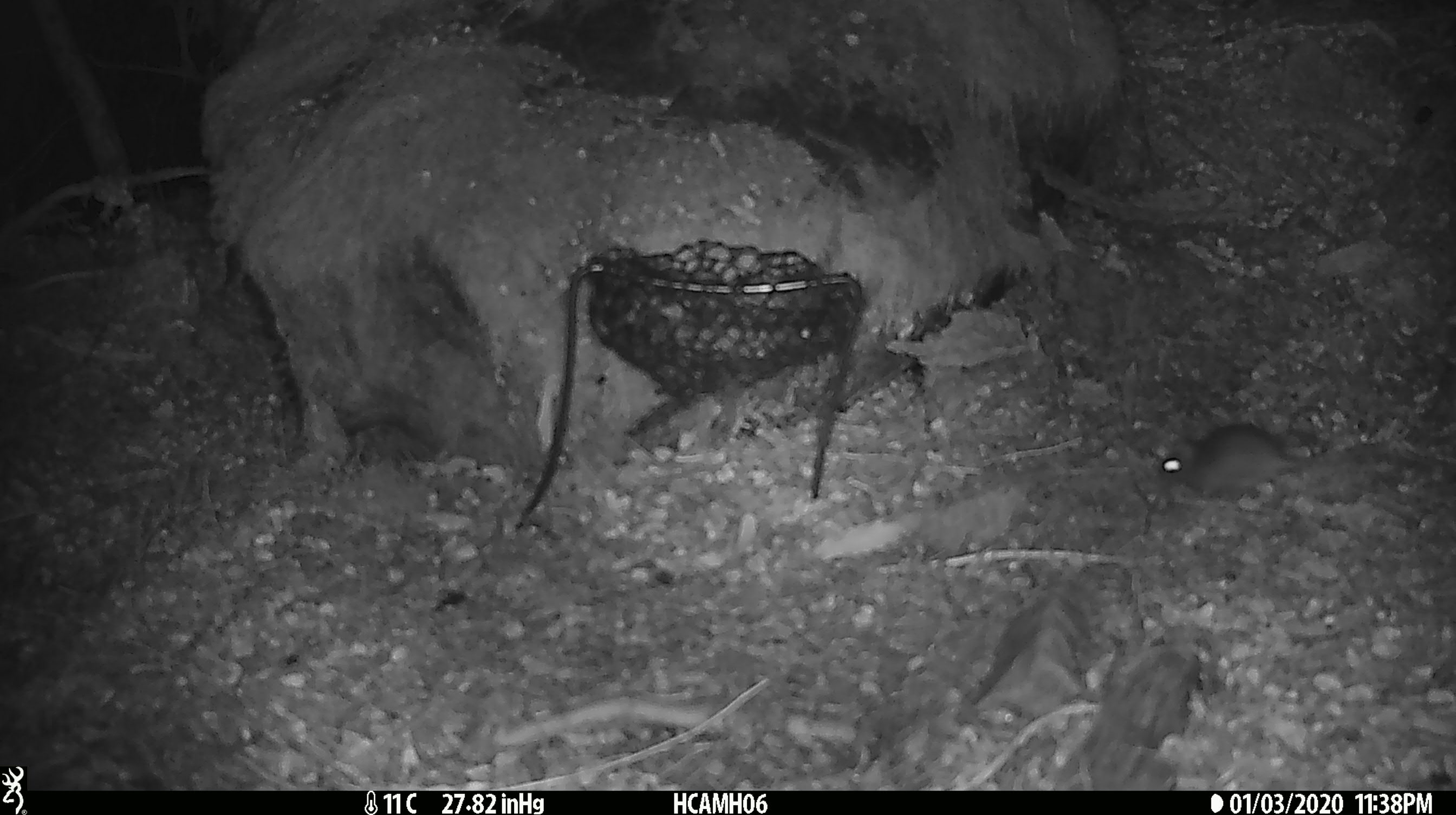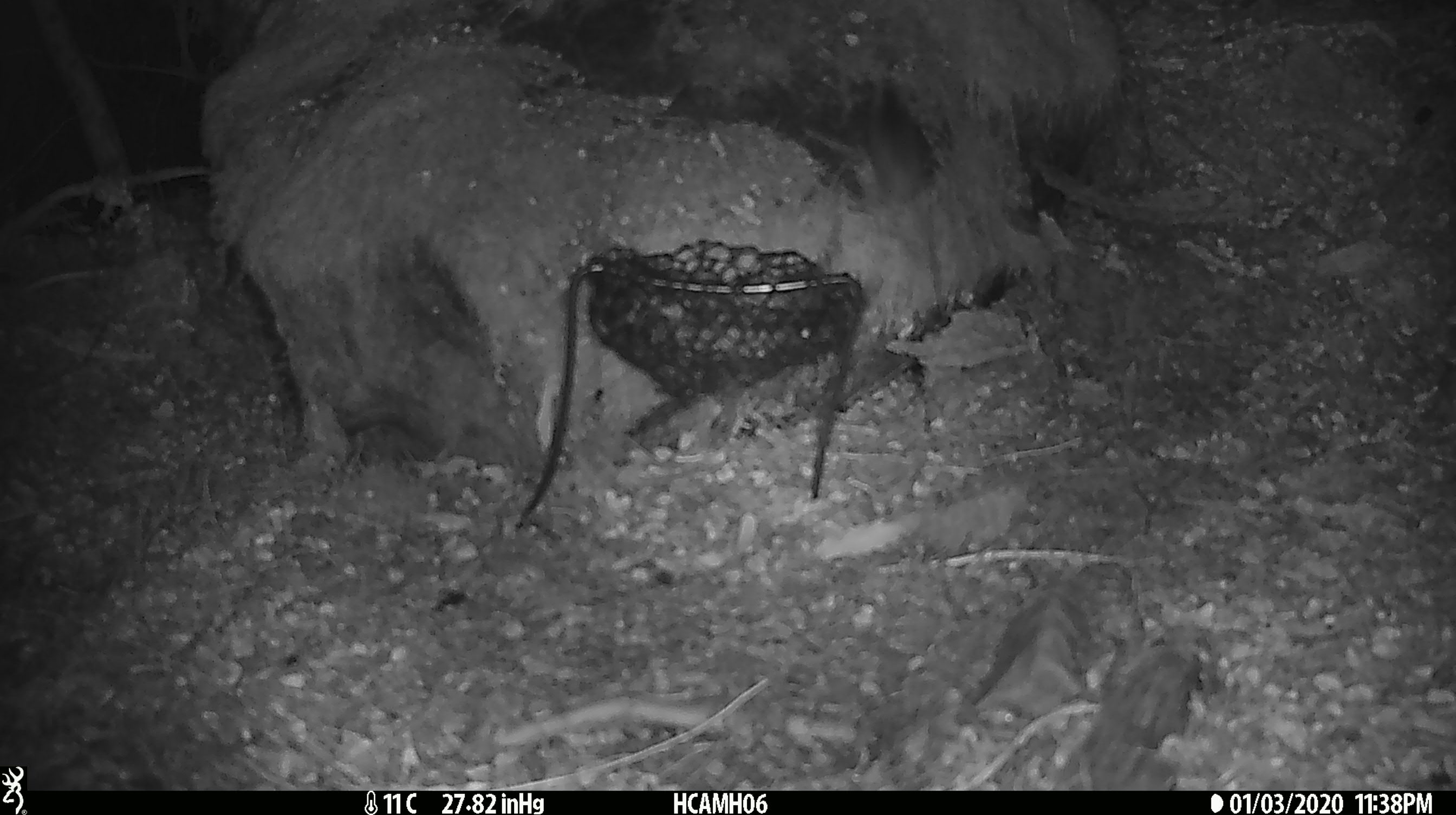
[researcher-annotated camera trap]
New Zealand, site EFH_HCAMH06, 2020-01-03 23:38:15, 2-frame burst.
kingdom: Animalia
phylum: Chordata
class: Mammalia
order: Rodentia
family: Muridae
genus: Mus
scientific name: Mus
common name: mouse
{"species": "mouse (Mus)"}